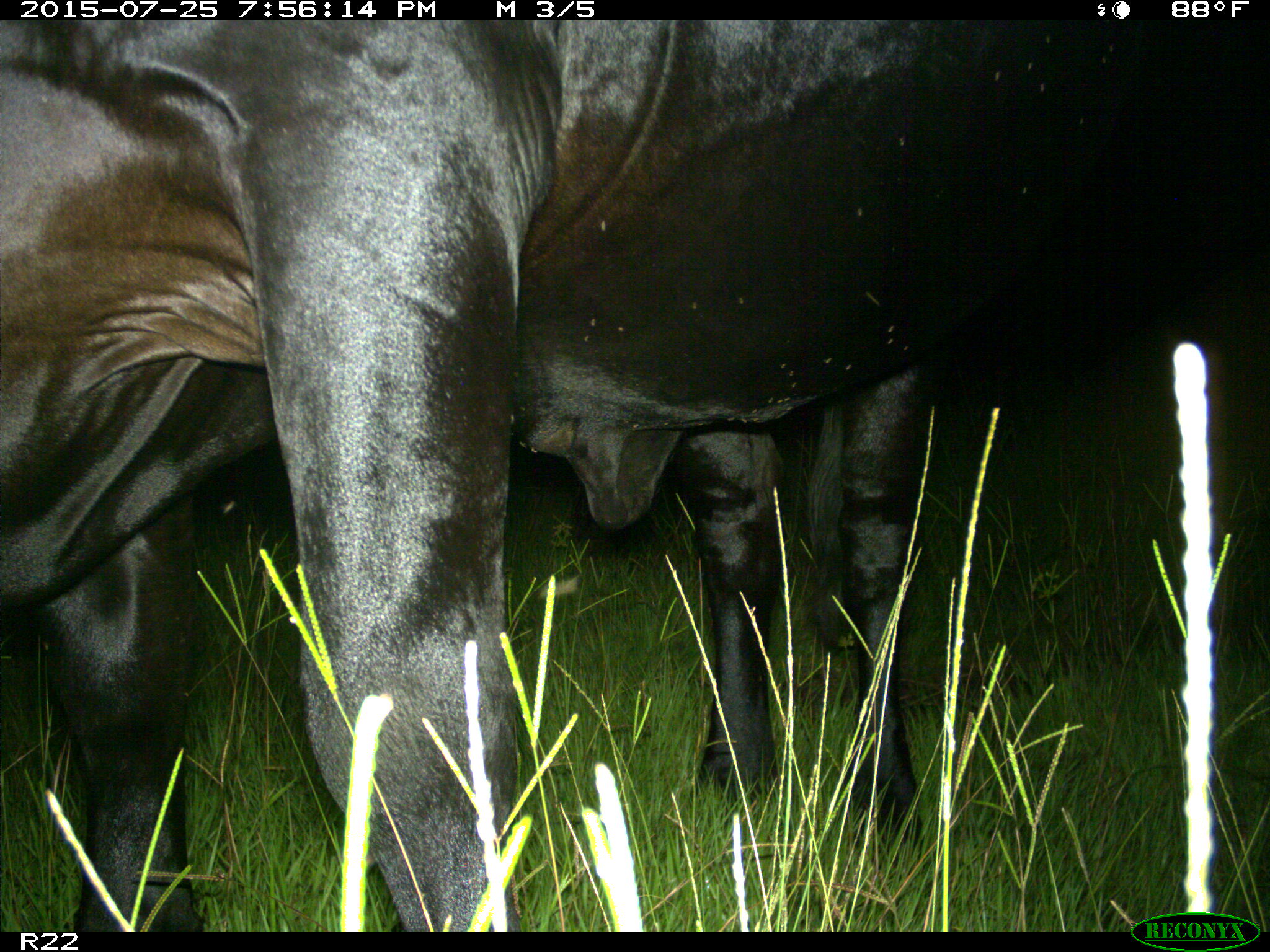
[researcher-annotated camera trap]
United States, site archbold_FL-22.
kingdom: Animalia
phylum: Chordata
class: Mammalia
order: Artiodactyla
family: Bovidae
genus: Bos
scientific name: Bos taurus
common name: domestic cow